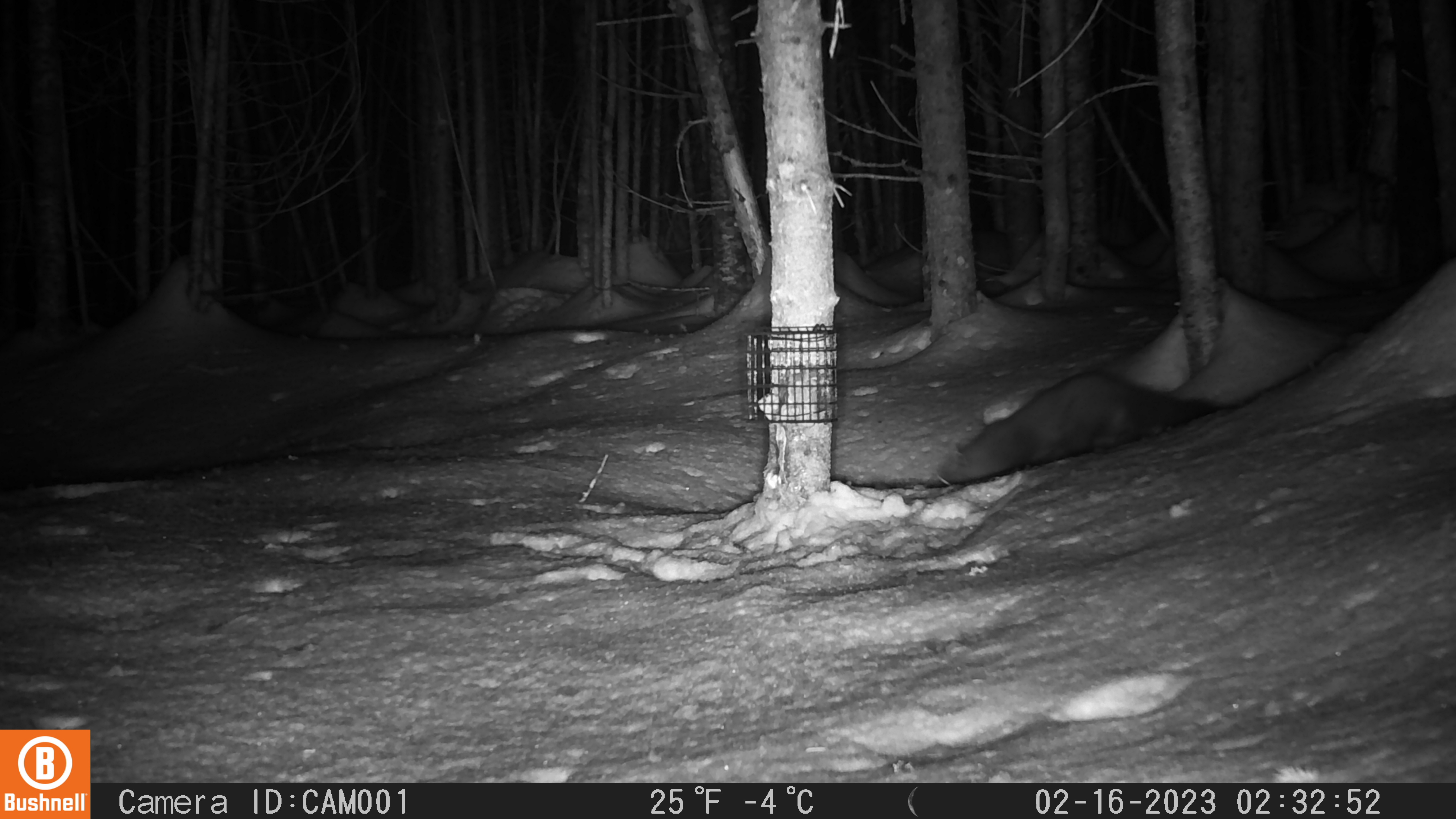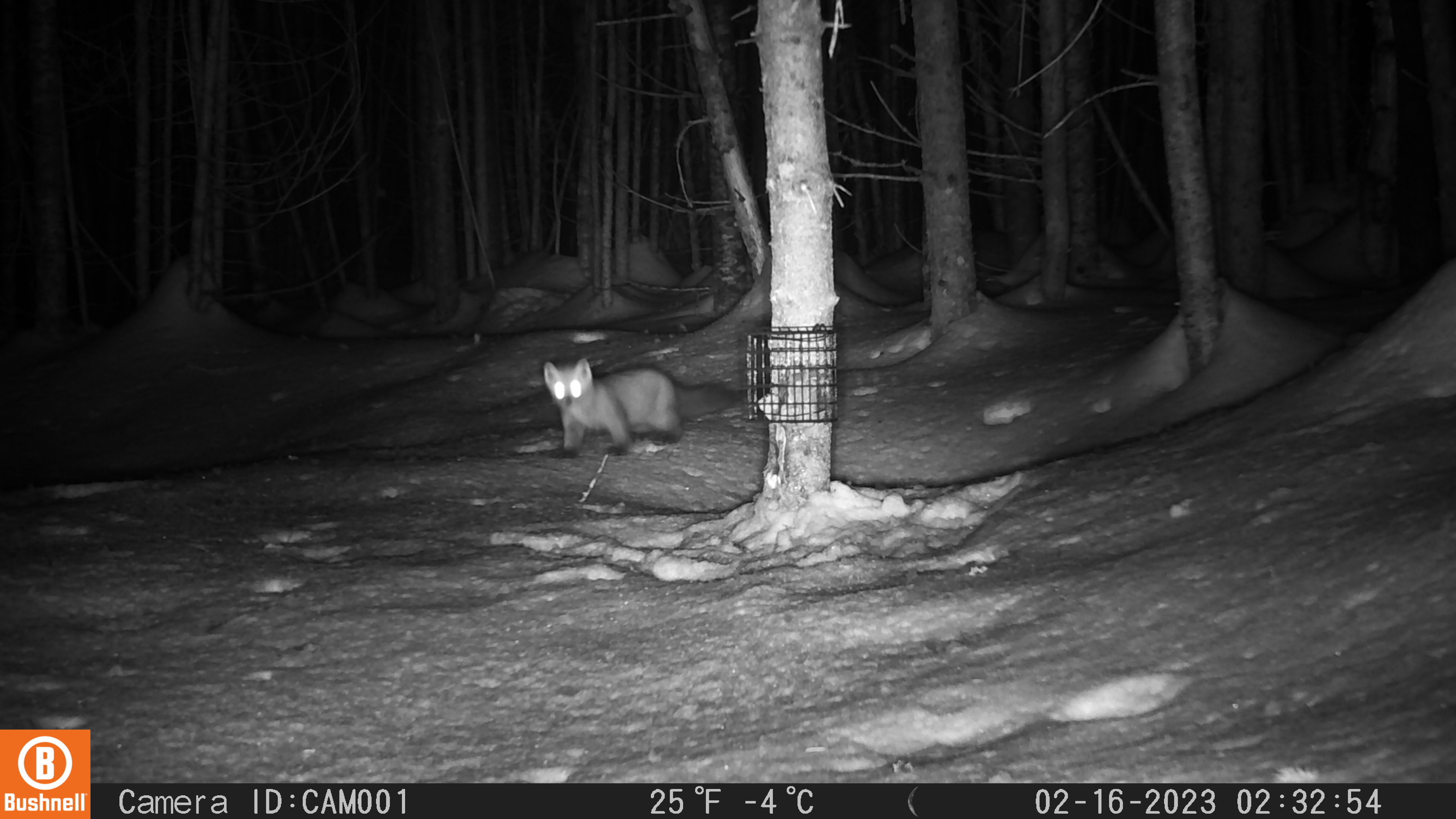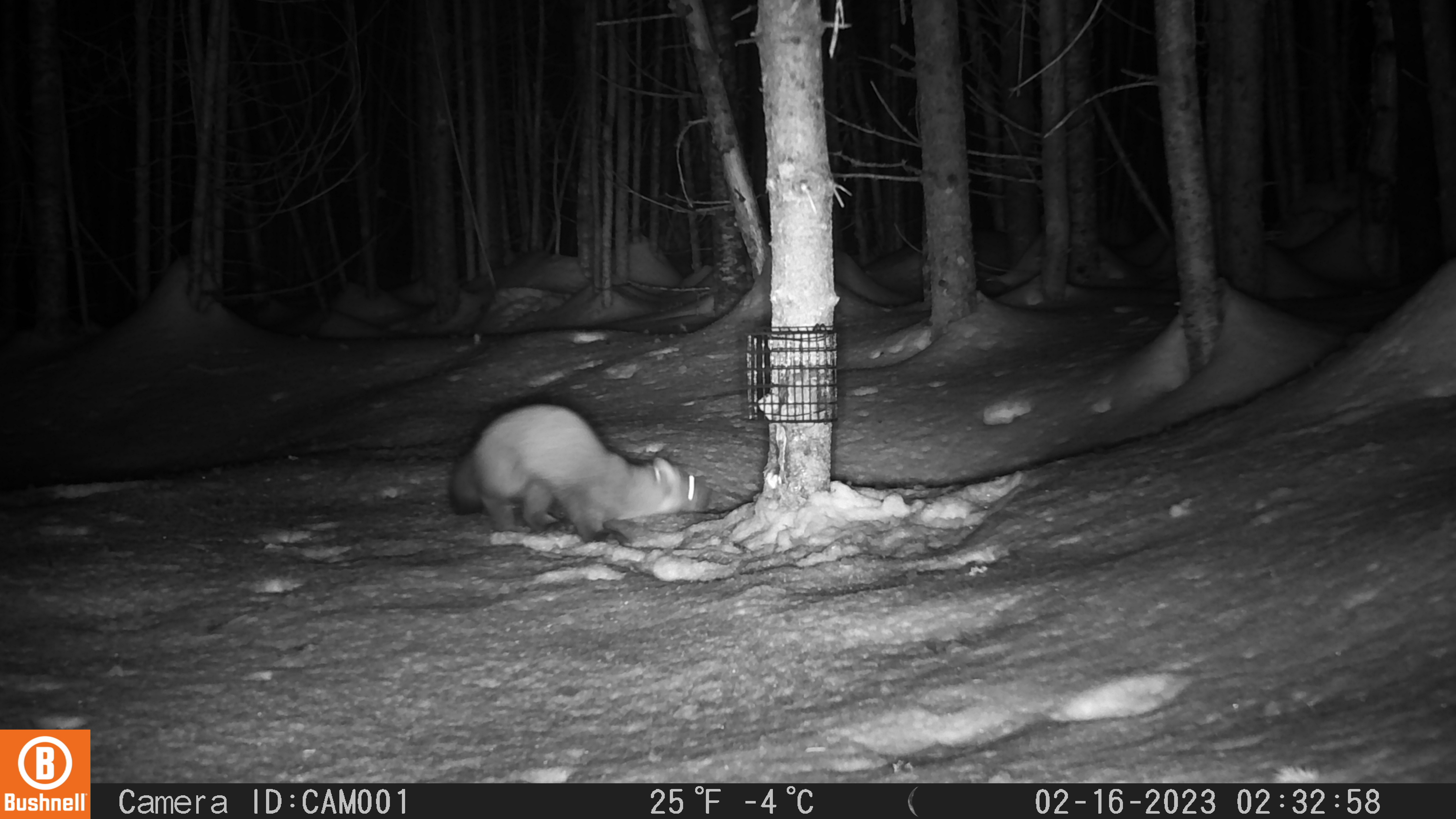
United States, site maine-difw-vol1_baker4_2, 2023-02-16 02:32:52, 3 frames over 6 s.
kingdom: Animalia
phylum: Chordata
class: Mammalia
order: Carnivora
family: Mustelidae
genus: Martes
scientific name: Martes americana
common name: american marten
American marten (Martes americana).